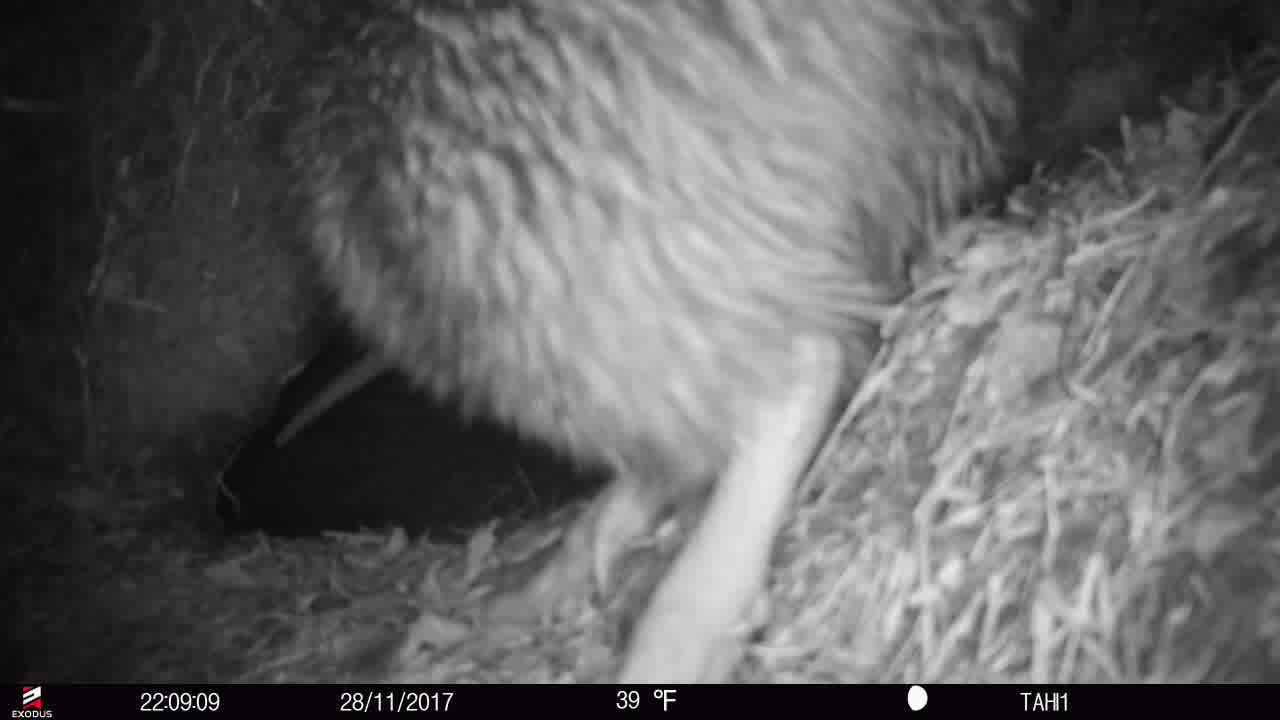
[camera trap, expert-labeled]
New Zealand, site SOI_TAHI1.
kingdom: Animalia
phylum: Chordata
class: Aves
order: Apterygiformes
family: Apterygidae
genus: Apteryx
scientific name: Apteryx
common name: kiwi